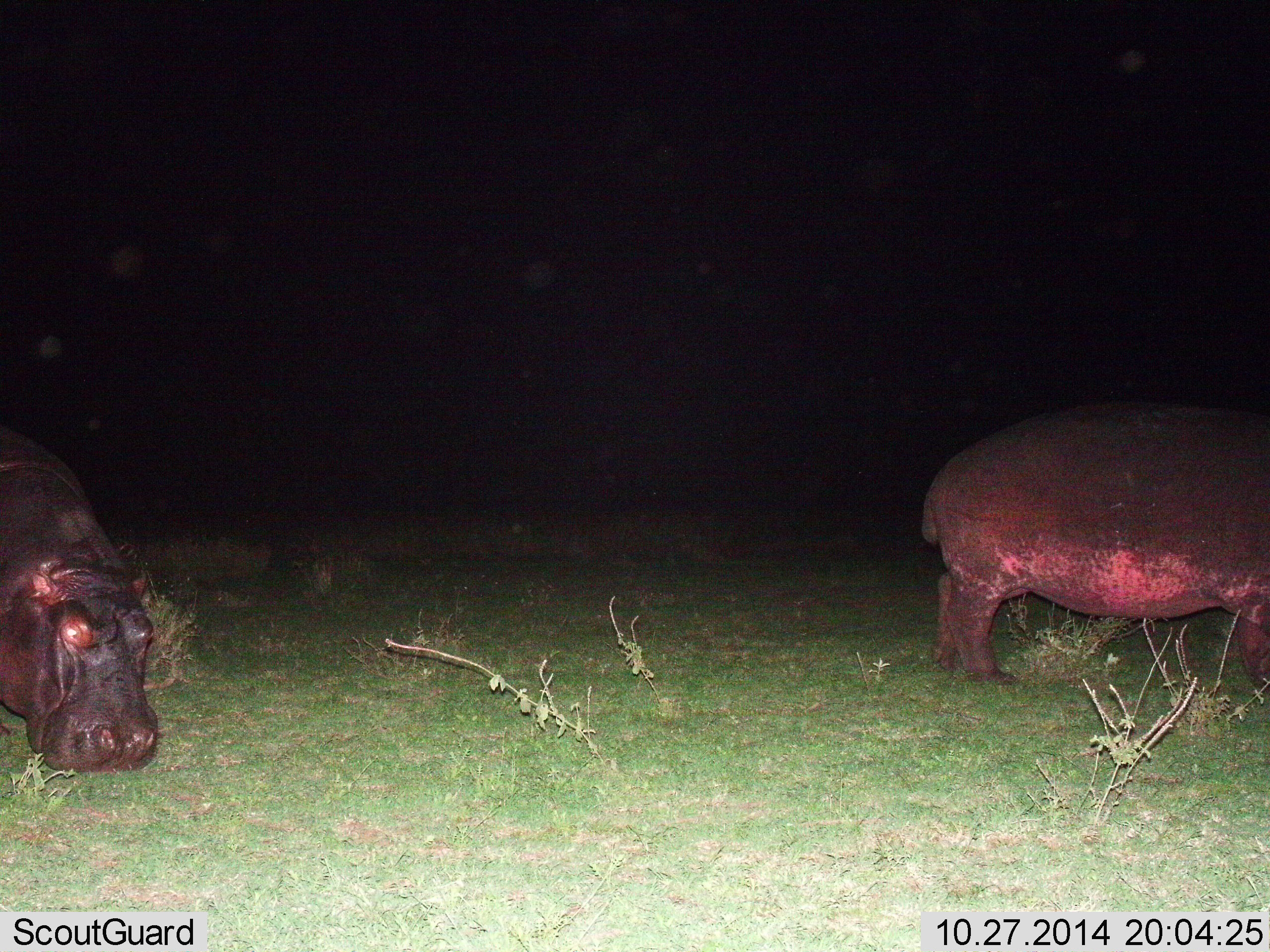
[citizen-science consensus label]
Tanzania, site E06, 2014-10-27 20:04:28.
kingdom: Animalia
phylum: Chordata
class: Mammalia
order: Artiodactyla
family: Hippopotamidae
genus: Hippopotamus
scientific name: Hippopotamus amphibius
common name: hippopotamus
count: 2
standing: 70%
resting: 0%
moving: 0%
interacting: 0%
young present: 0%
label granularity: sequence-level